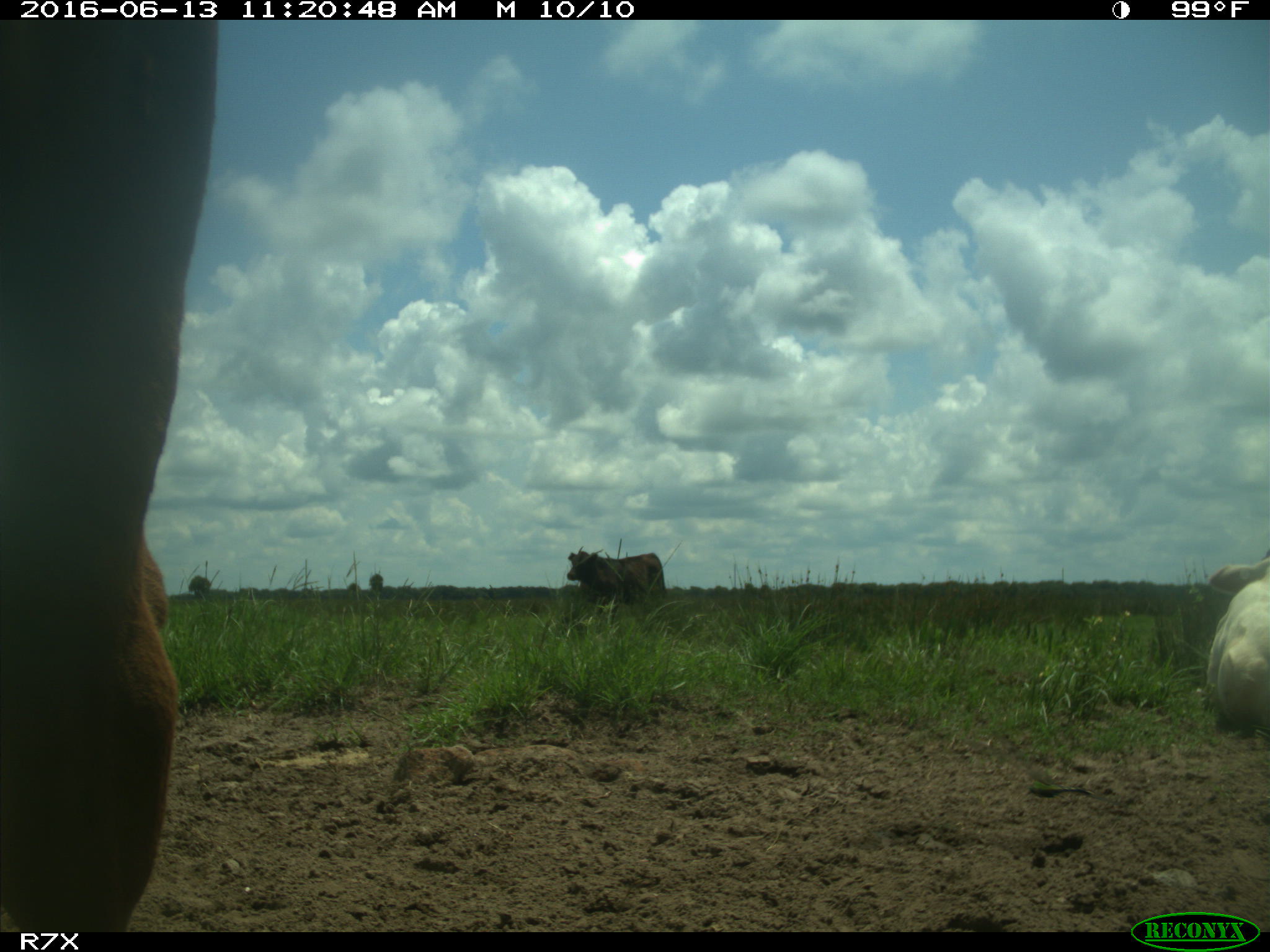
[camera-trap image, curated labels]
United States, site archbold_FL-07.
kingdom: Animalia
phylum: Chordata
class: Mammalia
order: Artiodactyla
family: Bovidae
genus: Bos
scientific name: Bos taurus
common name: domestic cow